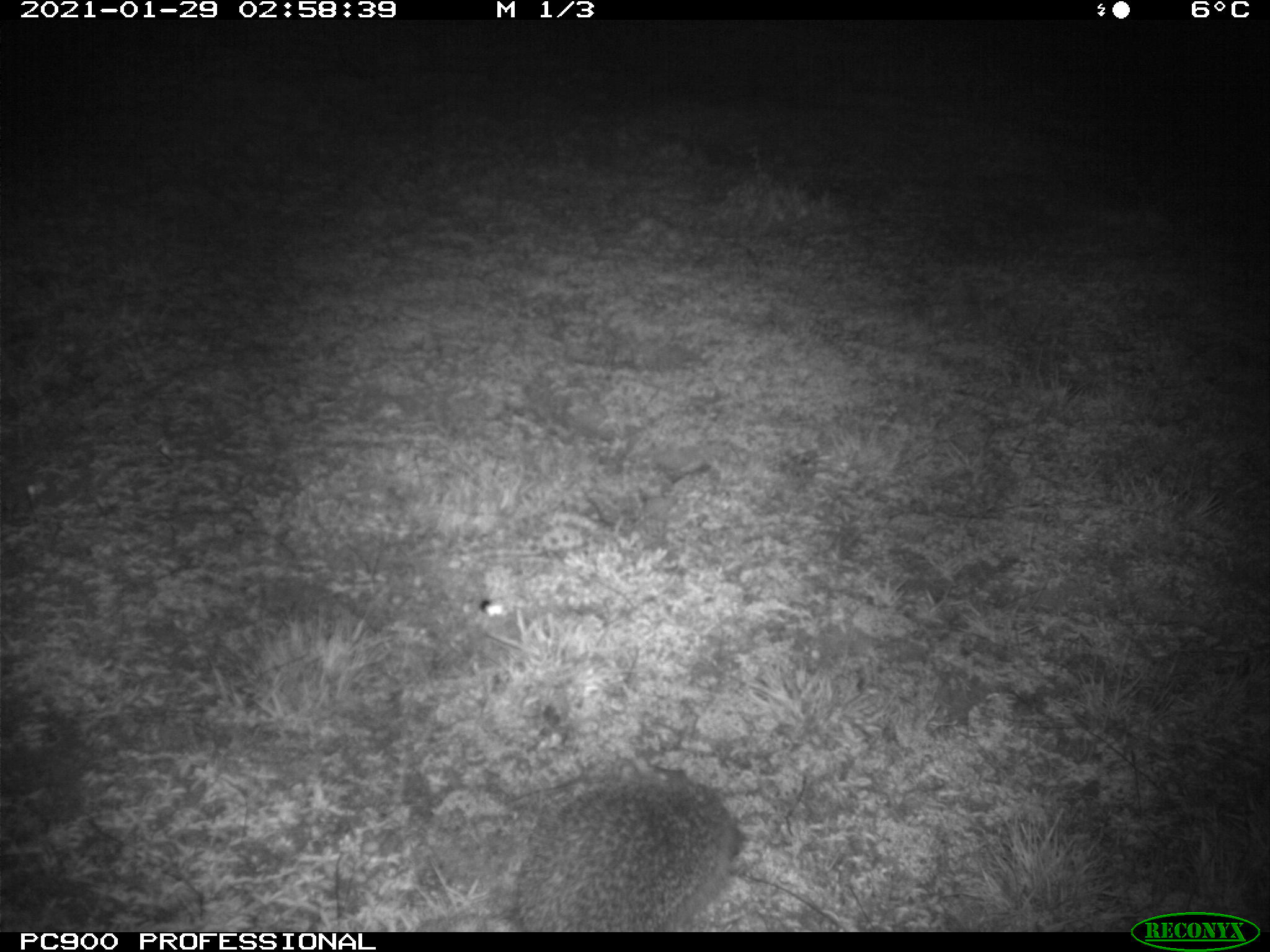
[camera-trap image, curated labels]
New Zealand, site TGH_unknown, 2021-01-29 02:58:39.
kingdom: Animalia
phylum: Chordata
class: Mammalia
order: Eulipotyphla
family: Erinaceidae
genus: Erinaceus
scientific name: Erinaceus europaeus europaeus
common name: european hedgehog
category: hedgehog